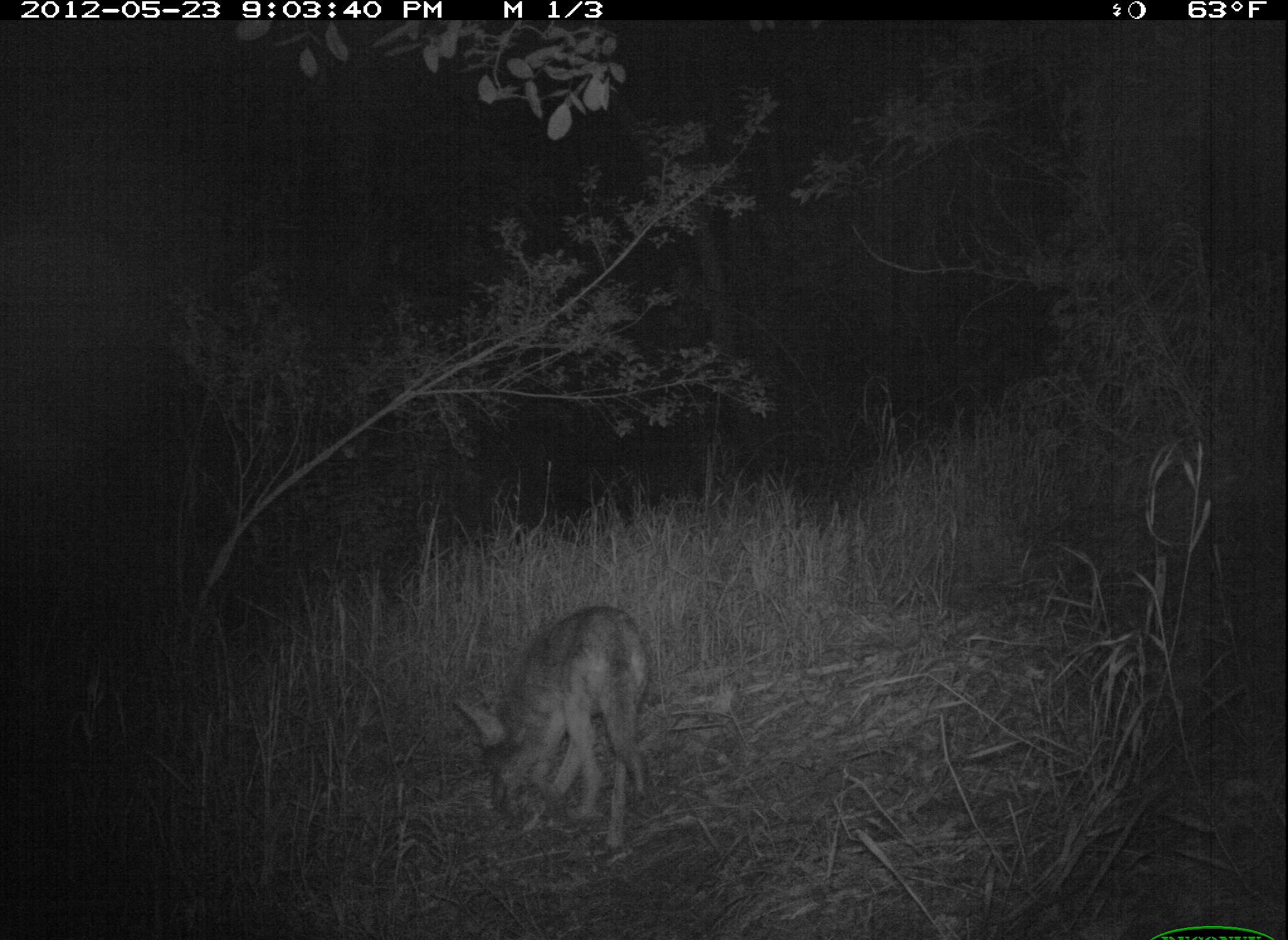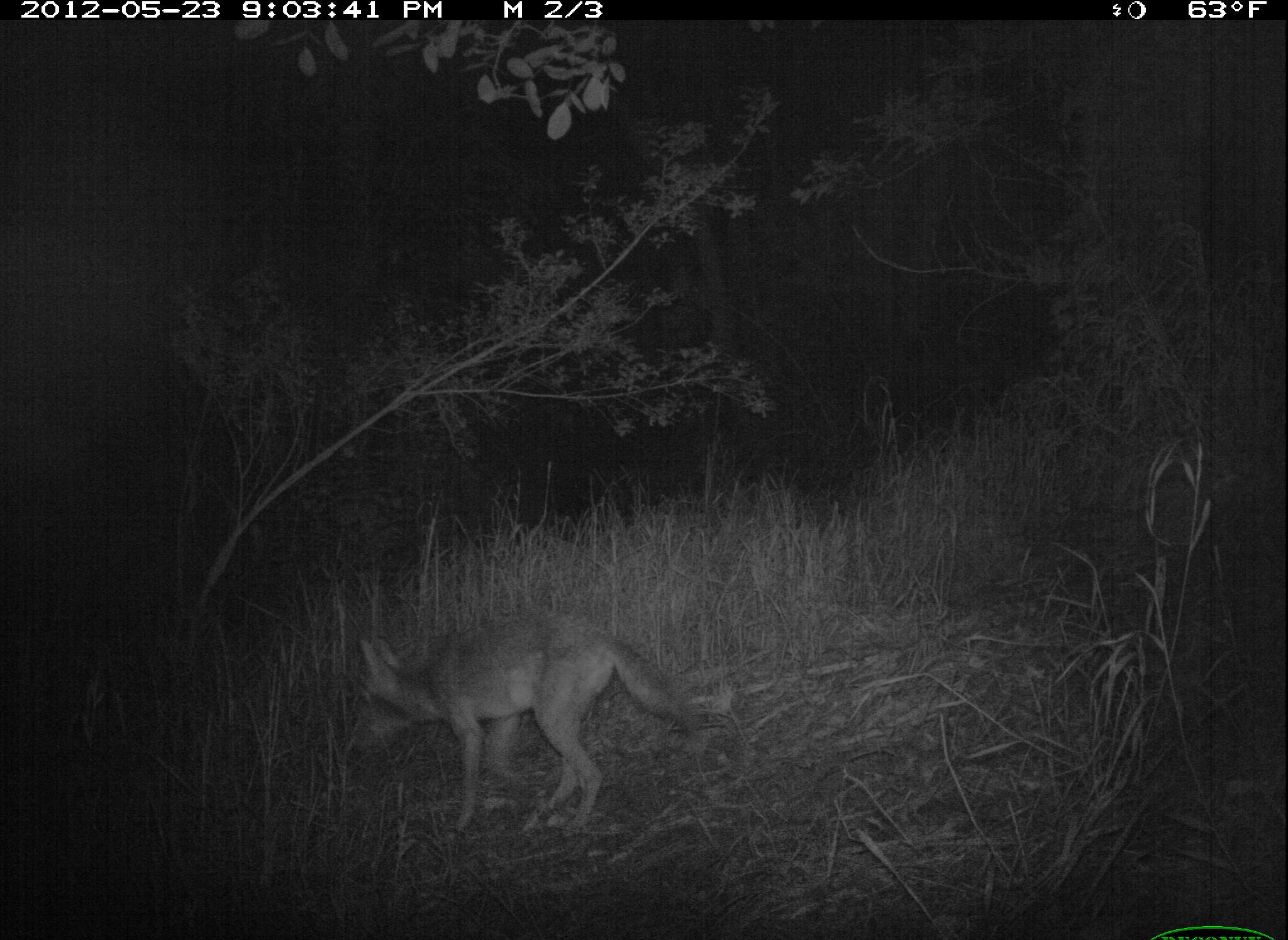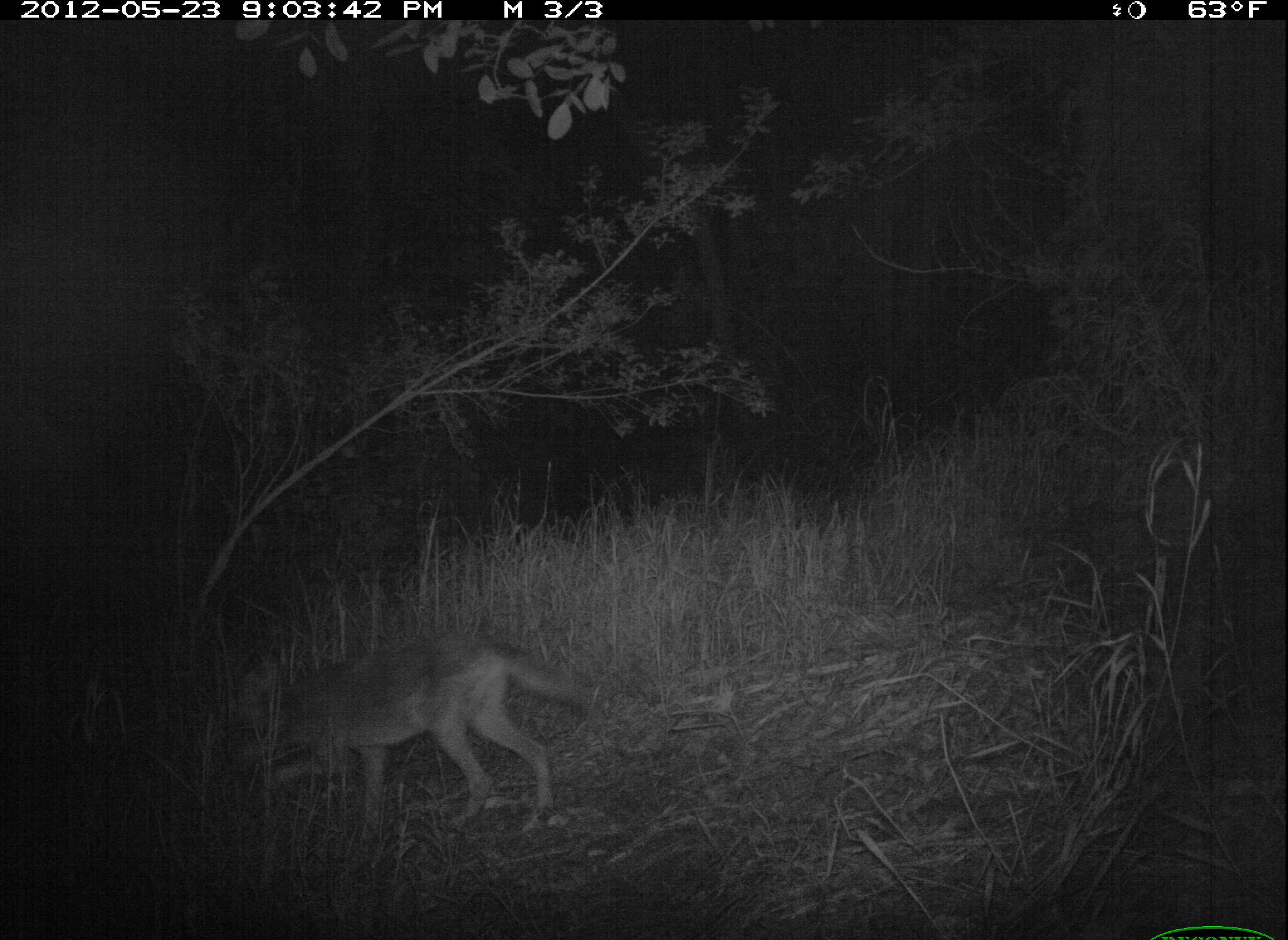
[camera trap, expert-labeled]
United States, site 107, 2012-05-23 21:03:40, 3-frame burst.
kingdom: Animalia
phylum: Chordata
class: Mammalia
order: Carnivora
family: Canidae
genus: Canis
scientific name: Canis latrans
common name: coyote